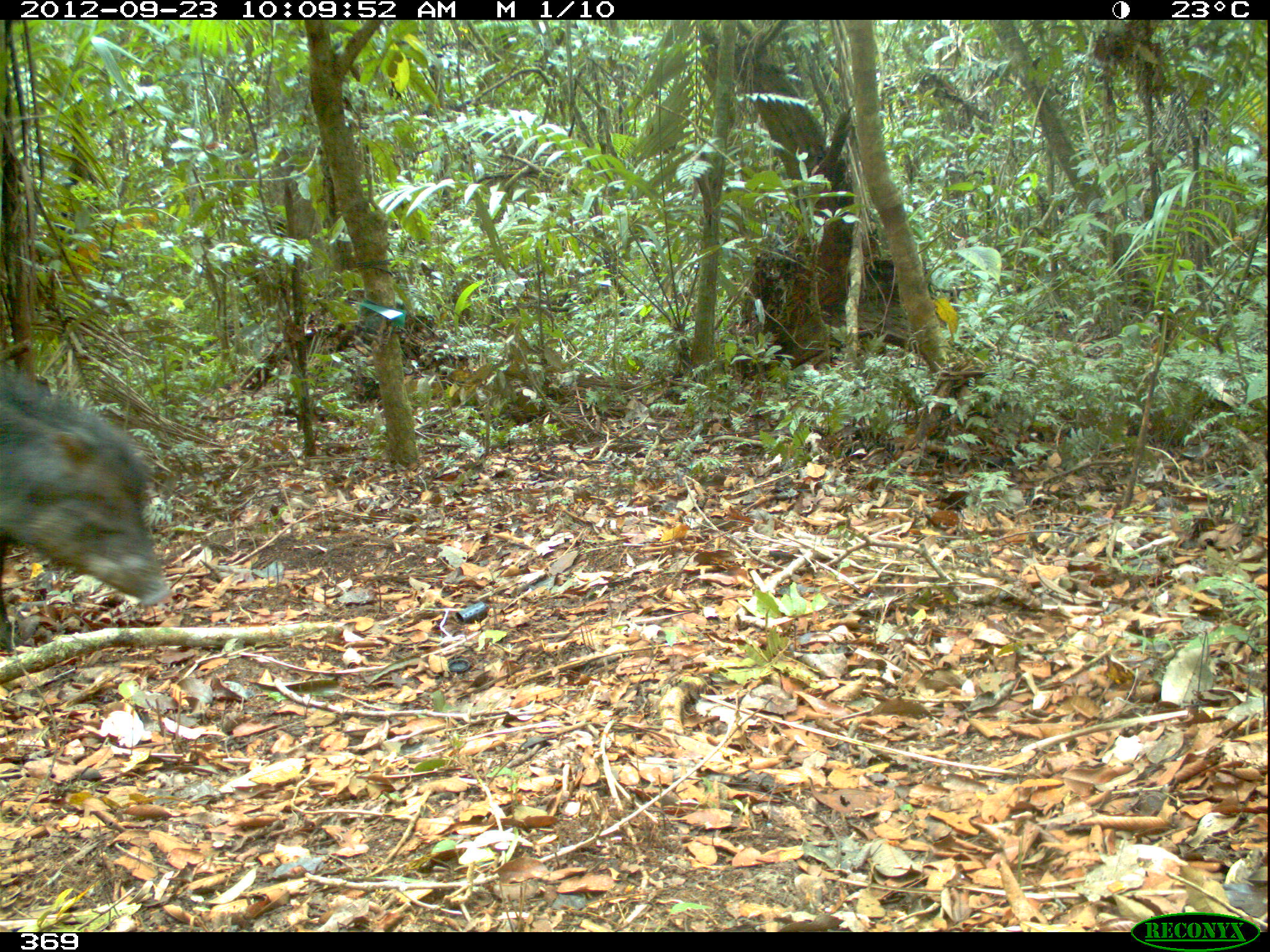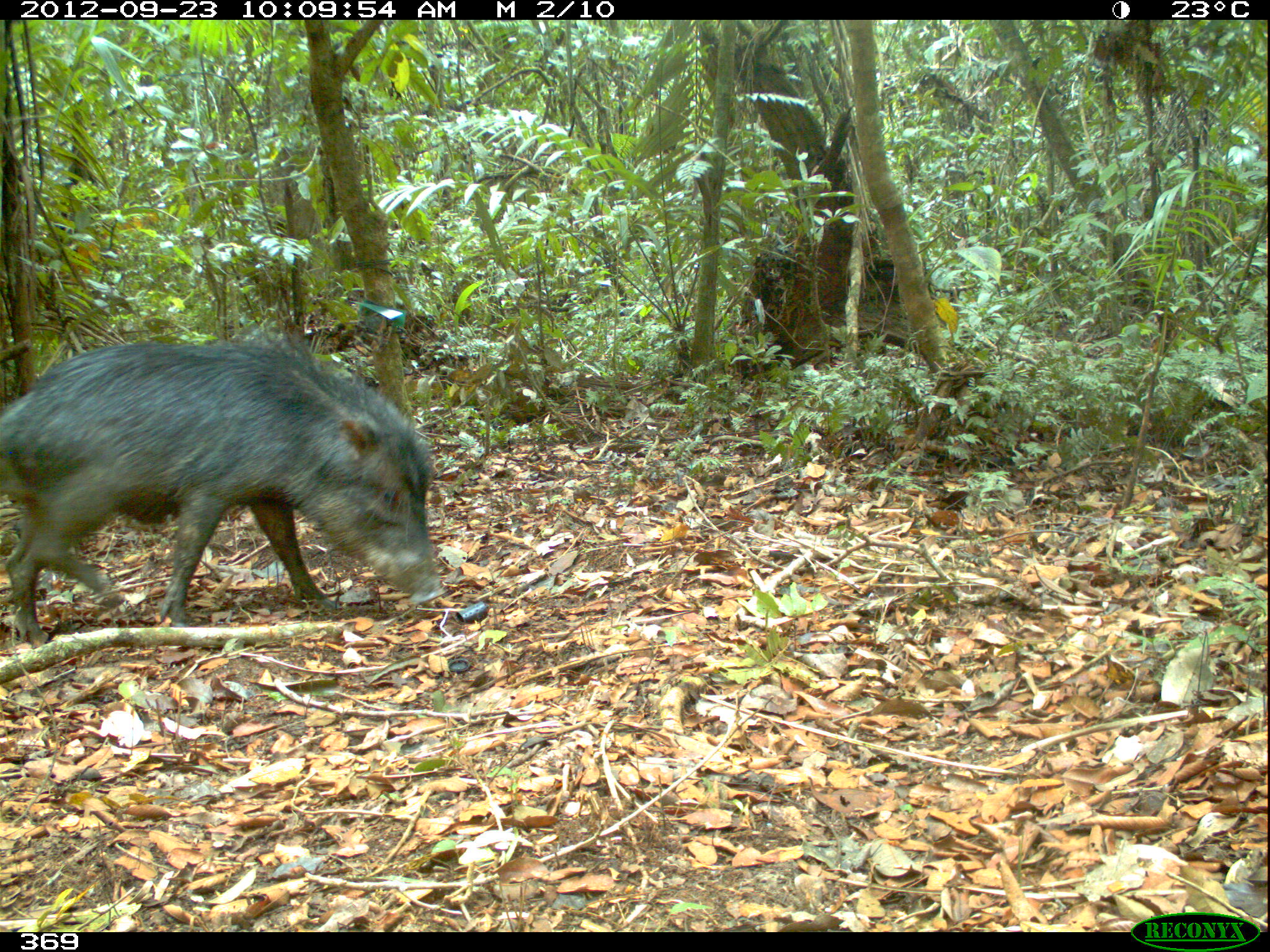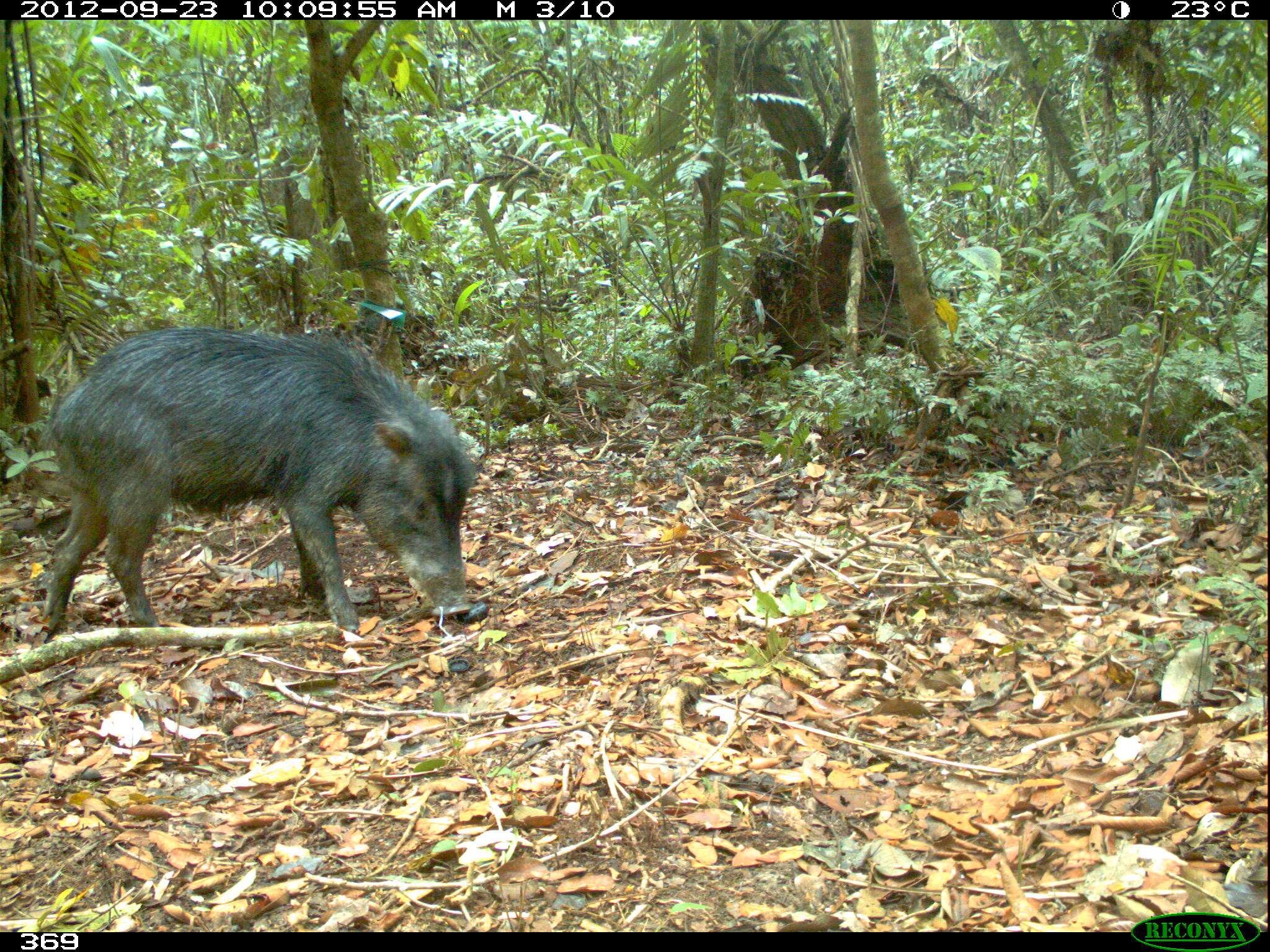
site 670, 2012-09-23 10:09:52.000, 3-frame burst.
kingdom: Animalia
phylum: Chordata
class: Mammalia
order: Artiodactyla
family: Tayassuidae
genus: Tayassu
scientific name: Tayassu pecari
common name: white-lipped peccary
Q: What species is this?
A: Tayassu pecari (white-lipped peccary).